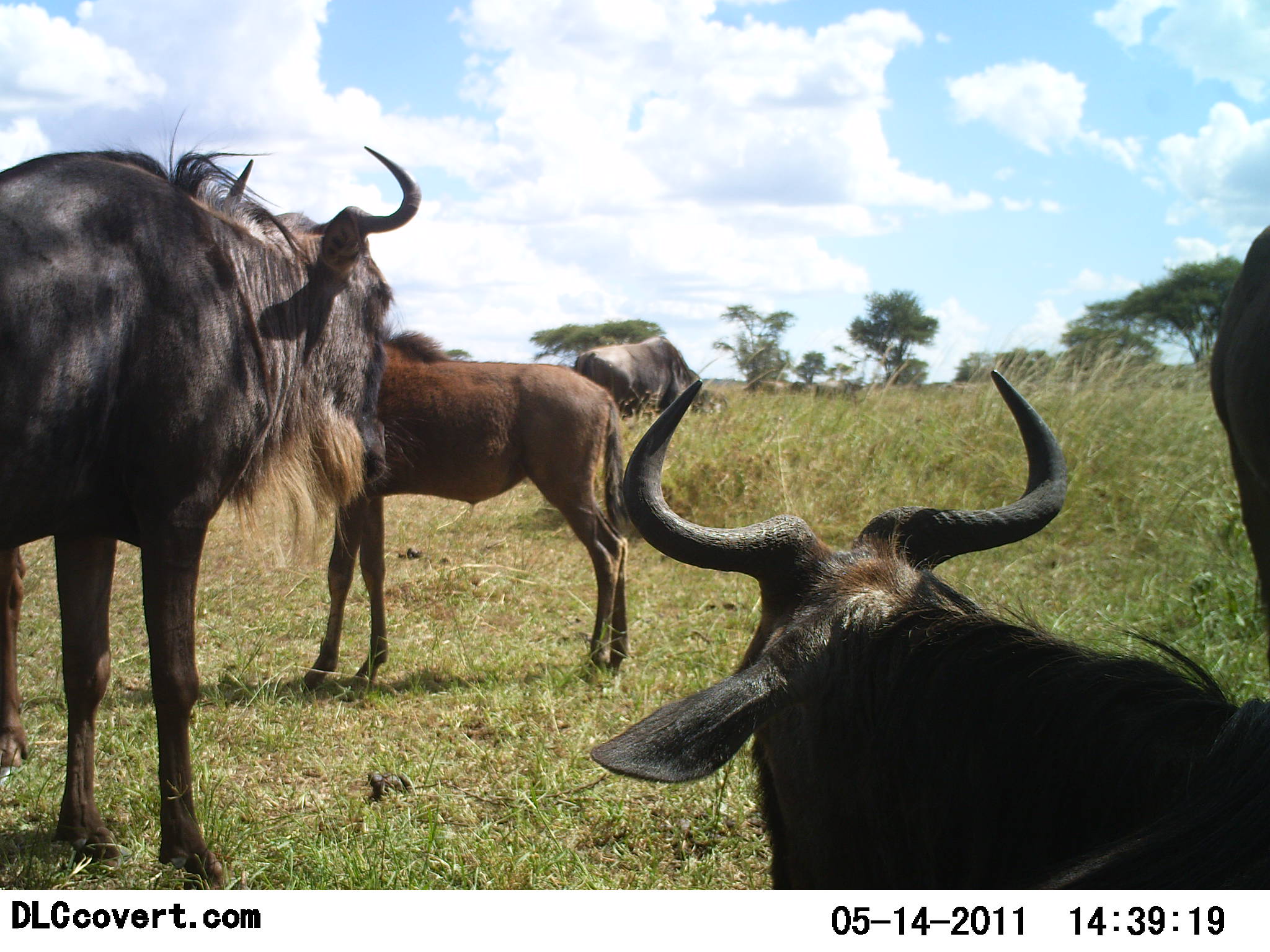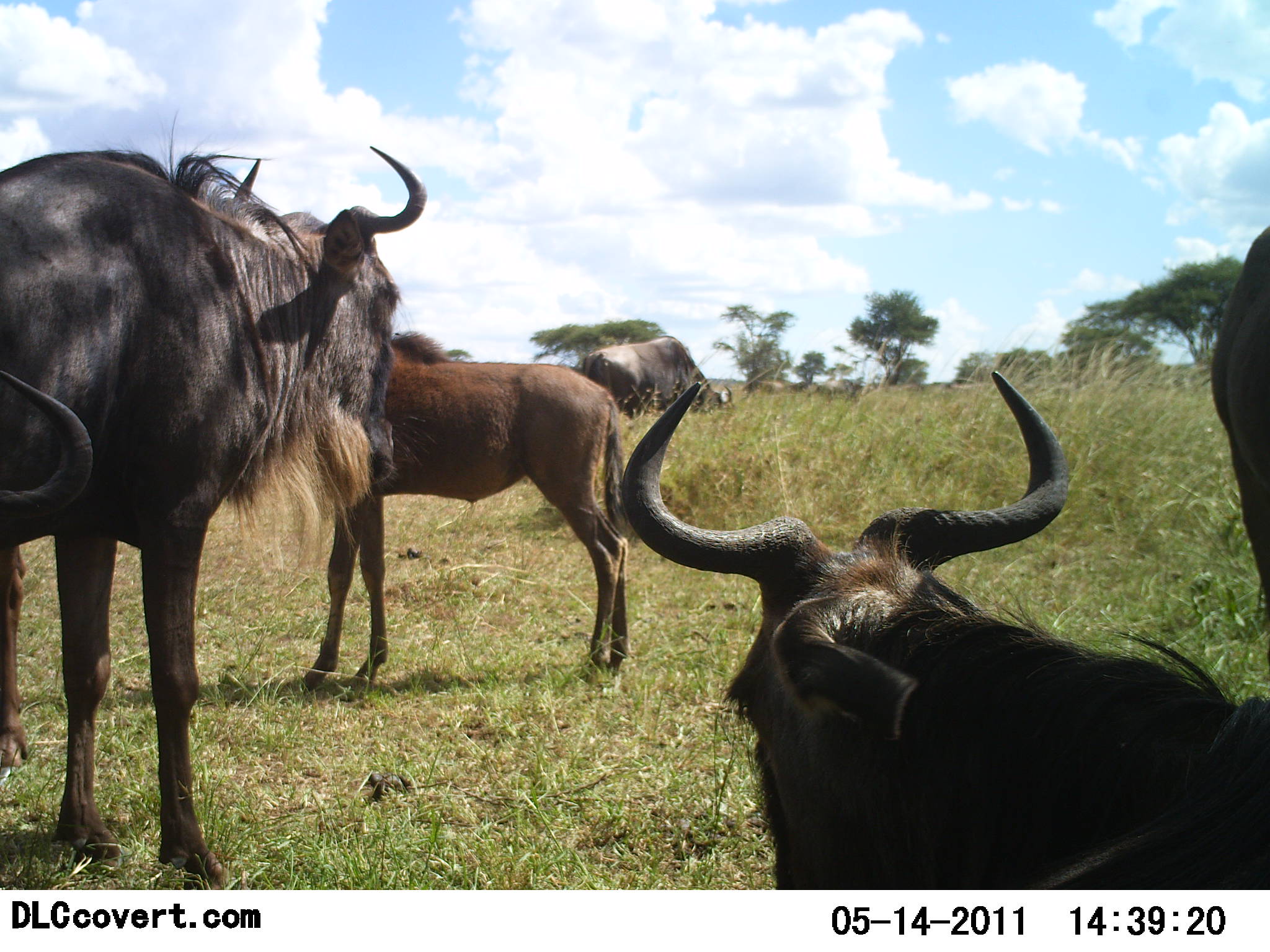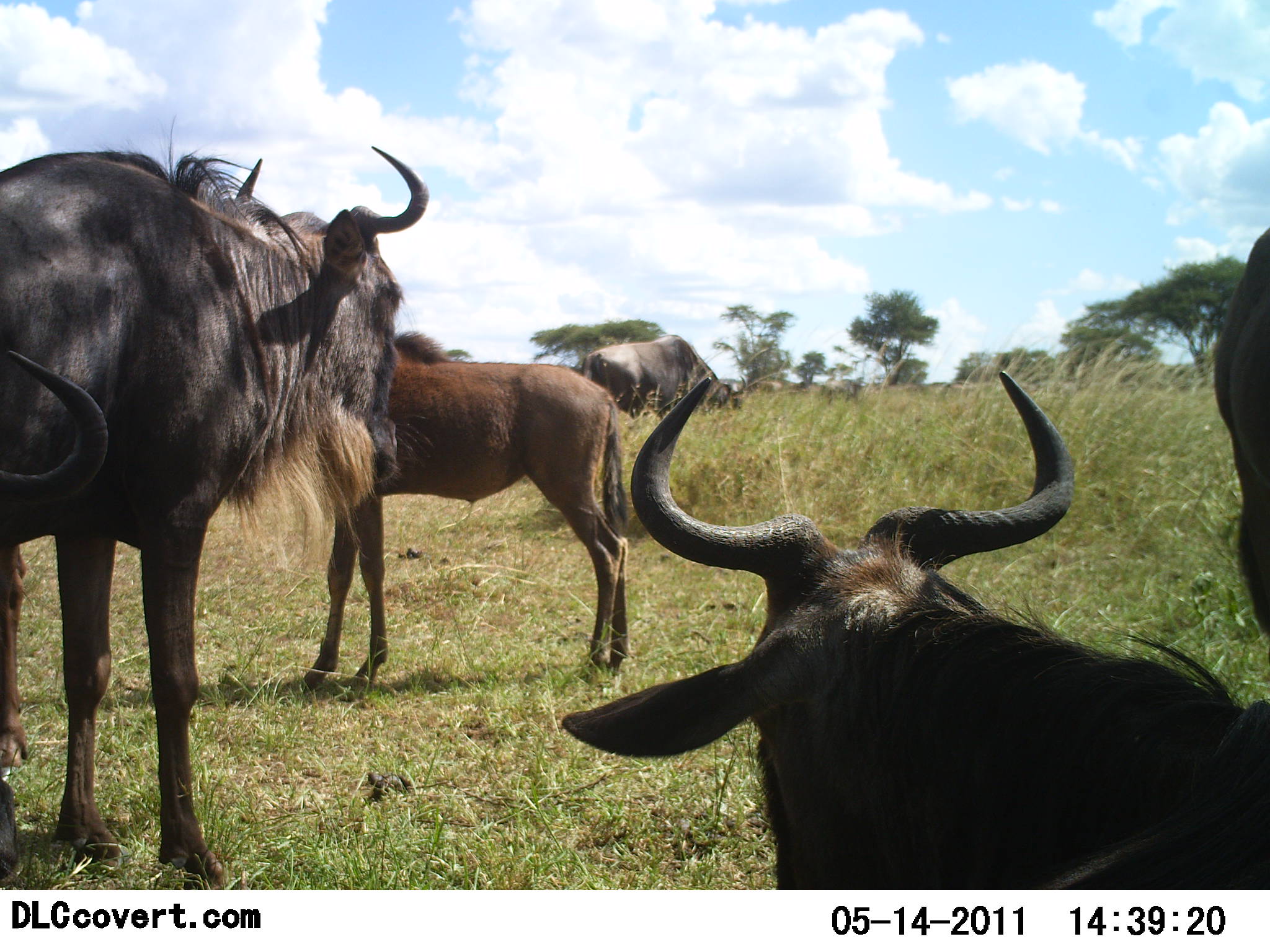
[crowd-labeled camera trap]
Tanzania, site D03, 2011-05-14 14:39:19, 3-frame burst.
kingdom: Animalia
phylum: Chordata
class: Mammalia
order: Artiodactyla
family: Bovidae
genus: Connochaetes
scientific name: Connochaetes taurinus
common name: blue wildebeest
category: wildebeest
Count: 5.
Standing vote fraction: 91%.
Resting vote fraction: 64%.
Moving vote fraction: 18%.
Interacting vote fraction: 0%.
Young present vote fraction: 36%.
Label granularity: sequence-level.